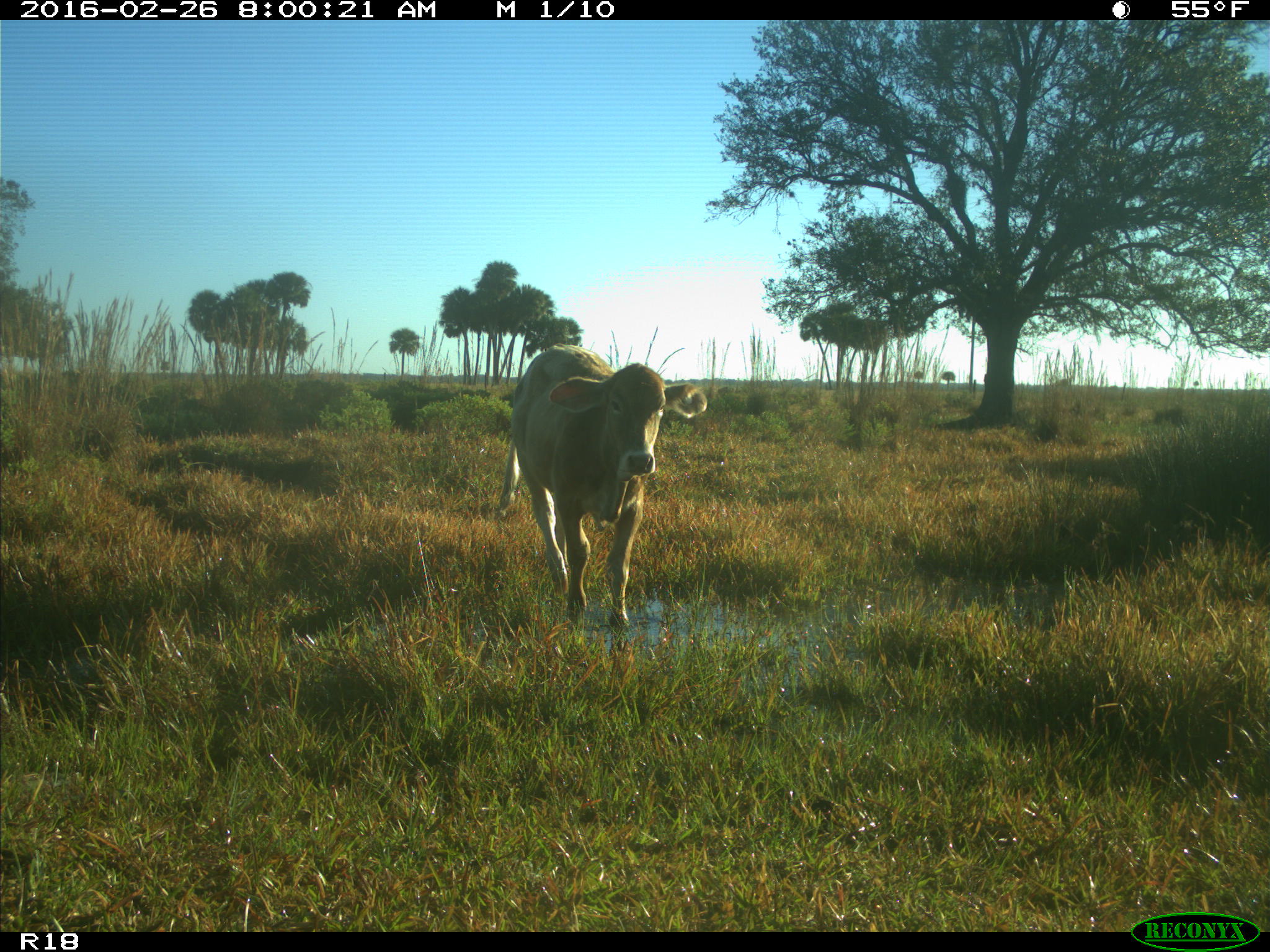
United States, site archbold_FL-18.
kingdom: Animalia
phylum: Chordata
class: Mammalia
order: Artiodactyla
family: Bovidae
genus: Bos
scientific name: Bos taurus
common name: domestic cow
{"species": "Bos taurus (domestic cow)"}